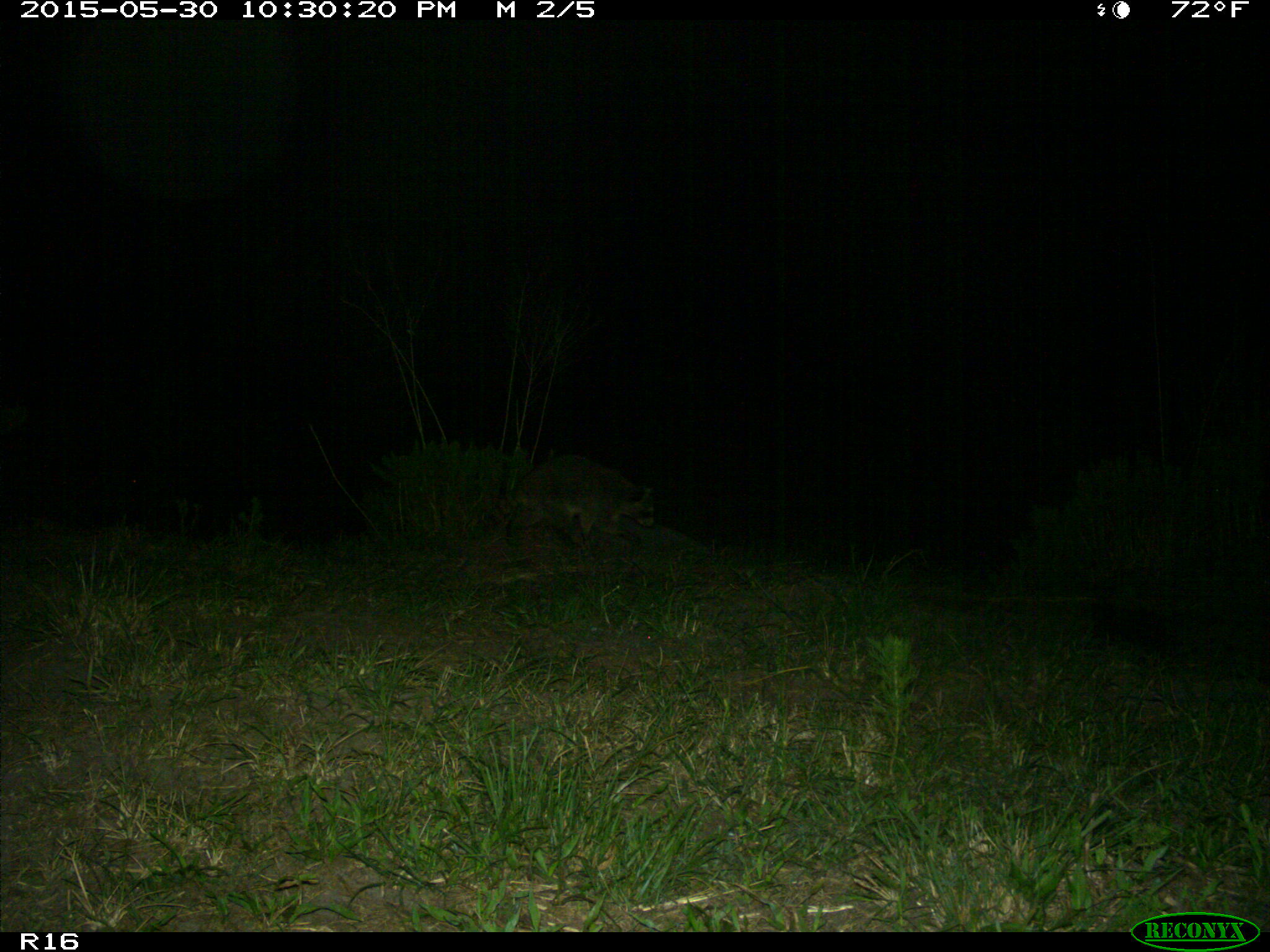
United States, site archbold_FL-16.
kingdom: Animalia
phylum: Chordata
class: Mammalia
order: Carnivora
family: Procyonidae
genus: Procyon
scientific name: Procyon lotor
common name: common raccoon